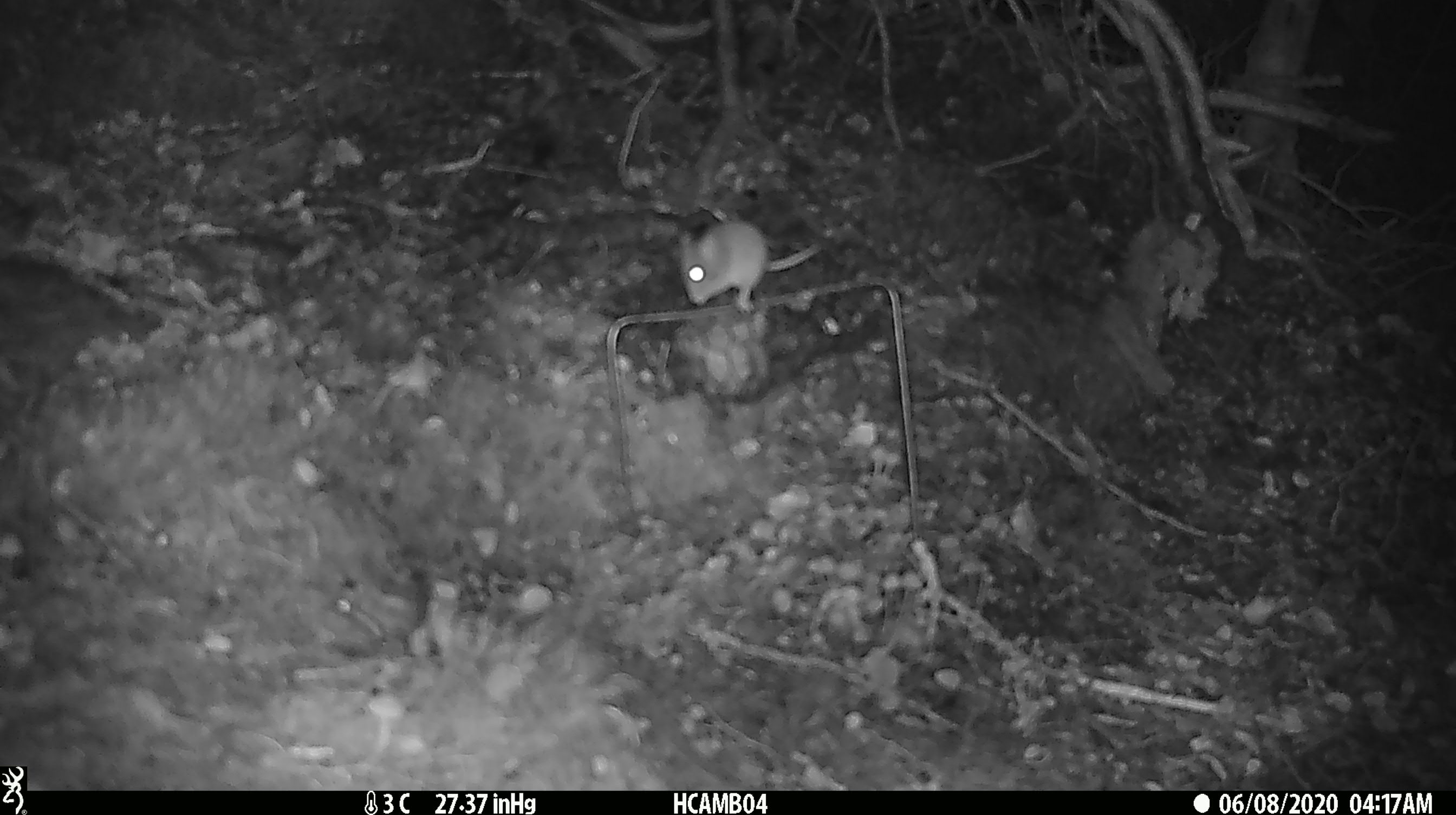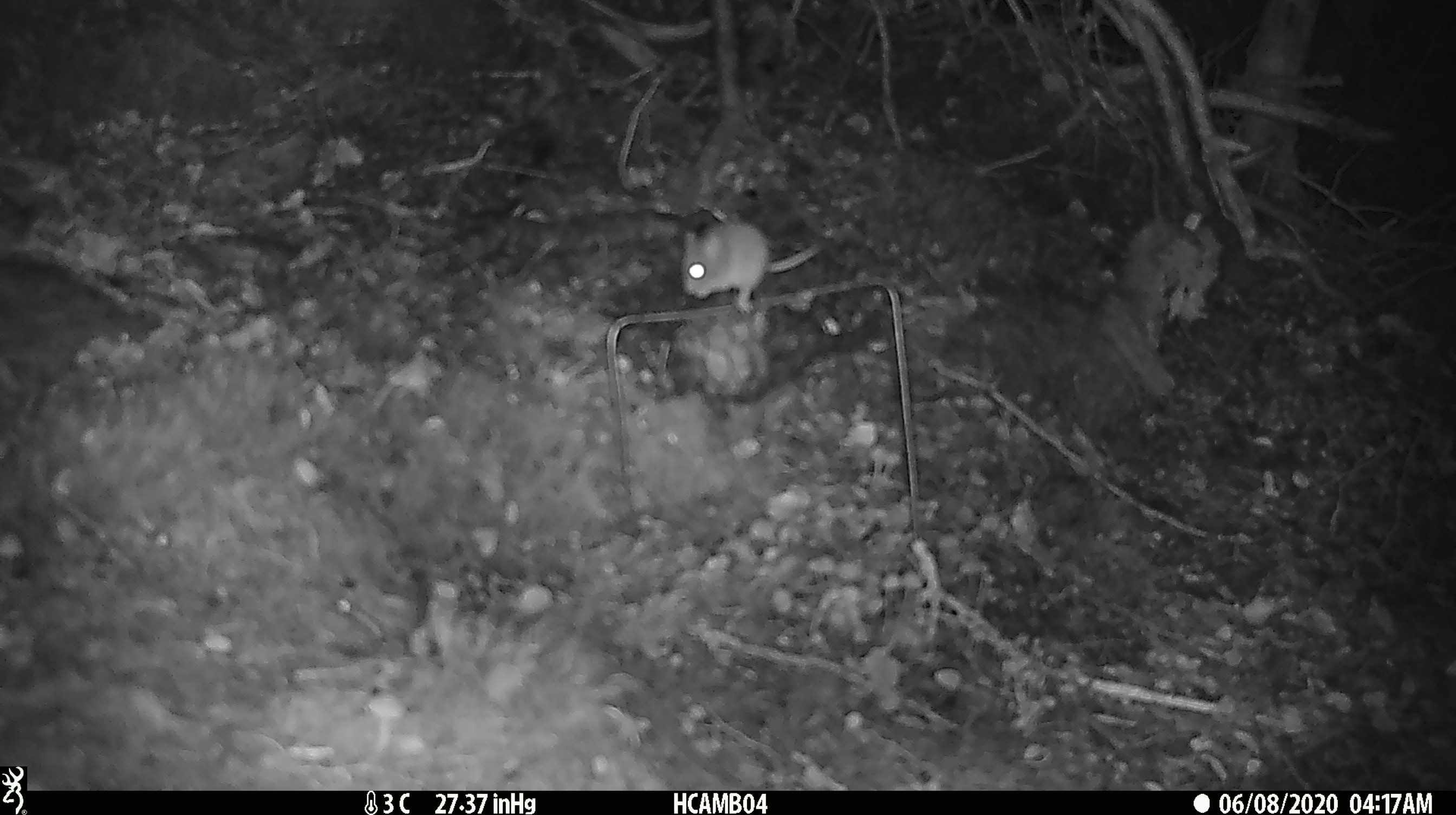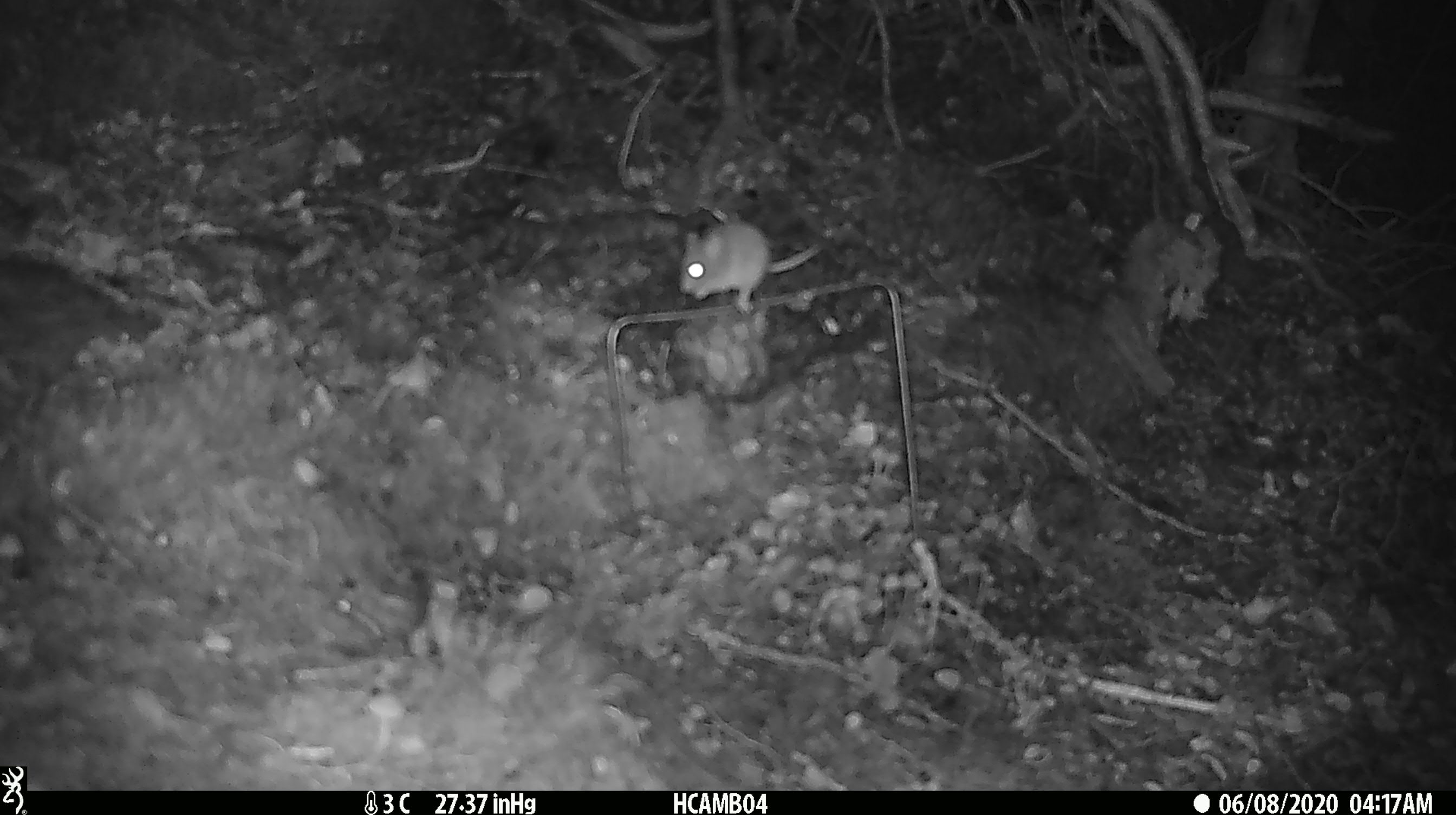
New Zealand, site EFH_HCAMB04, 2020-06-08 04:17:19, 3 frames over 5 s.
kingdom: Animalia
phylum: Chordata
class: Mammalia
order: Rodentia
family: Muridae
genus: Mus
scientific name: Mus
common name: mouse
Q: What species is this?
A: Mouse (Mus).